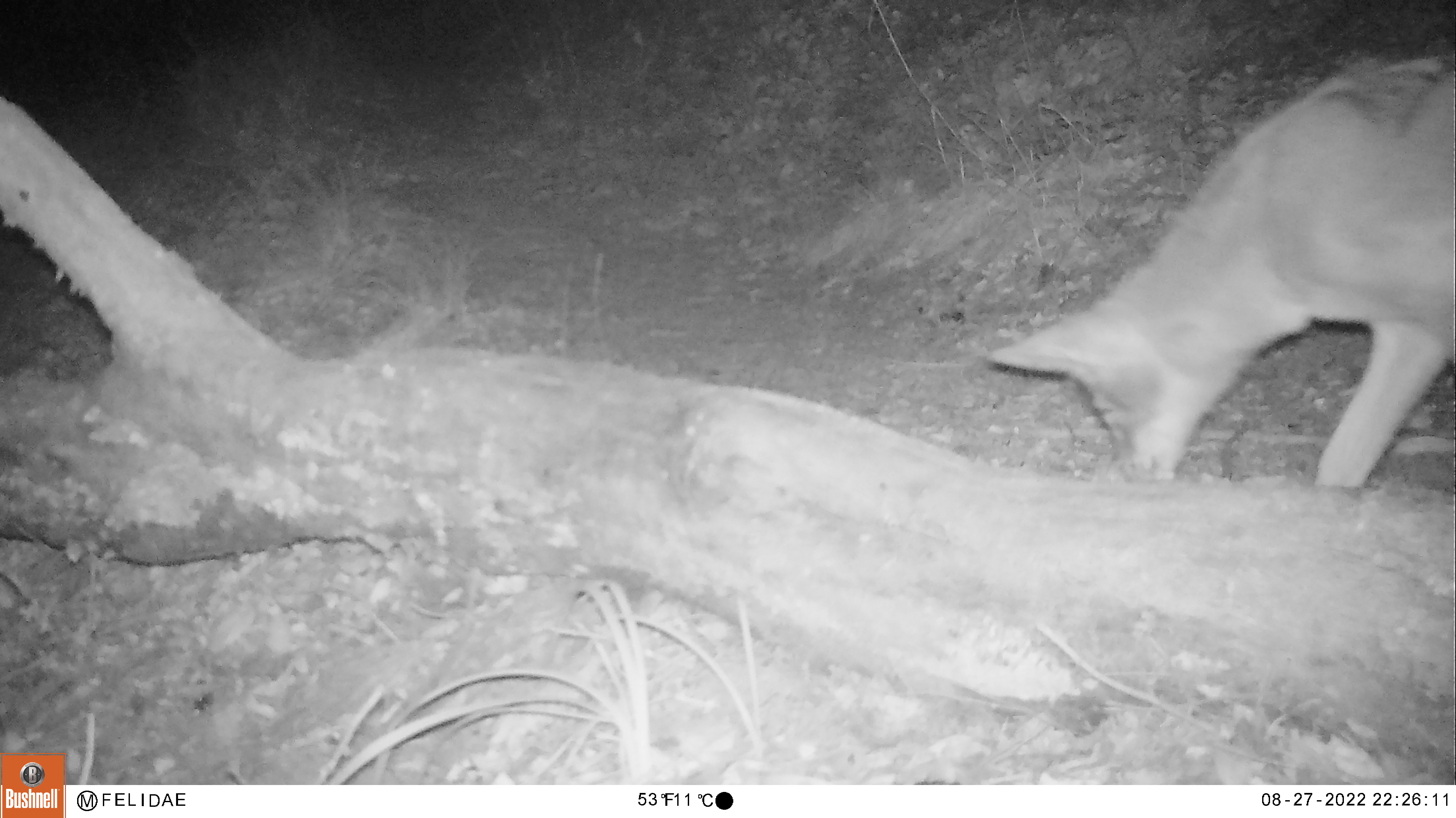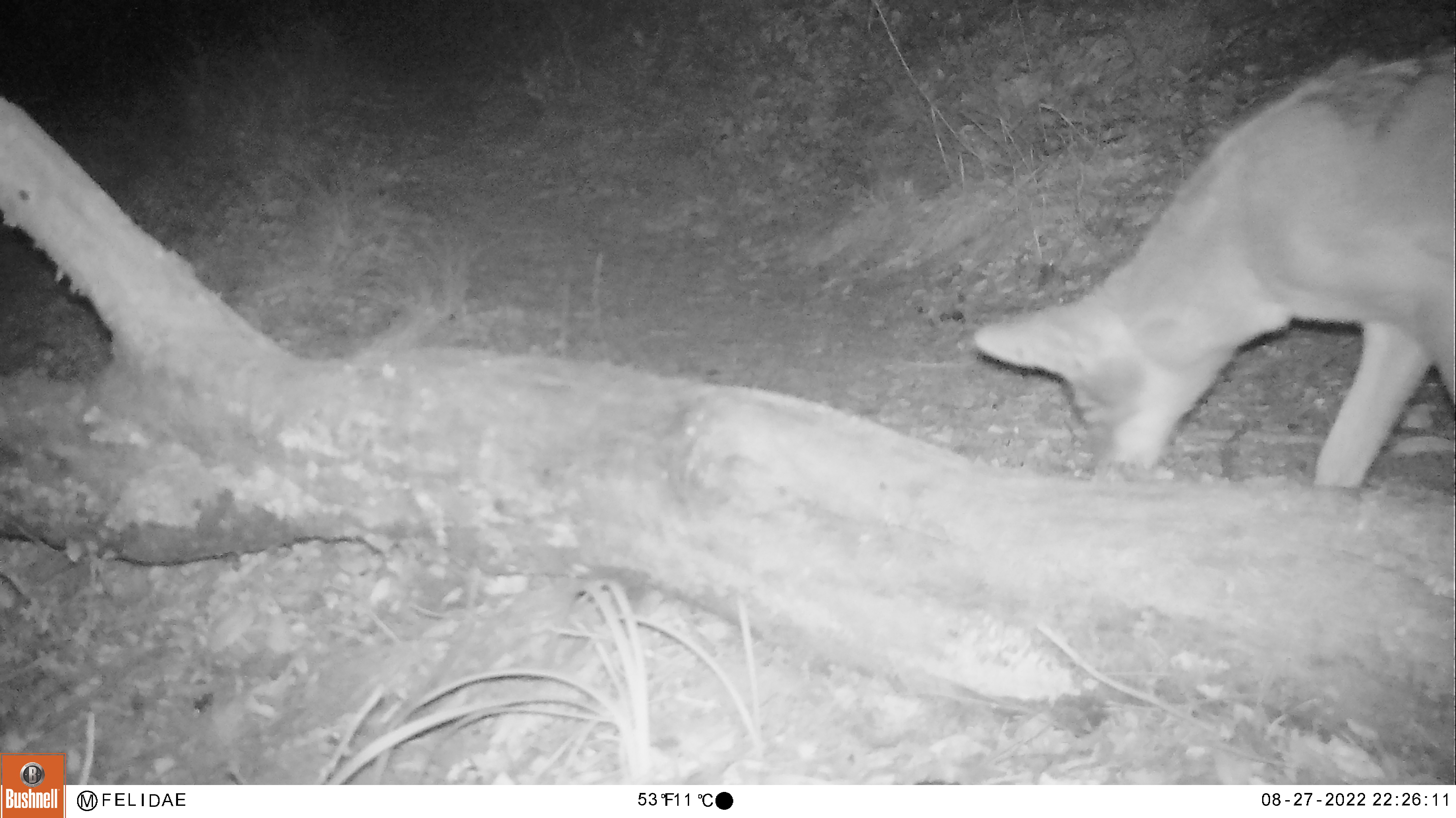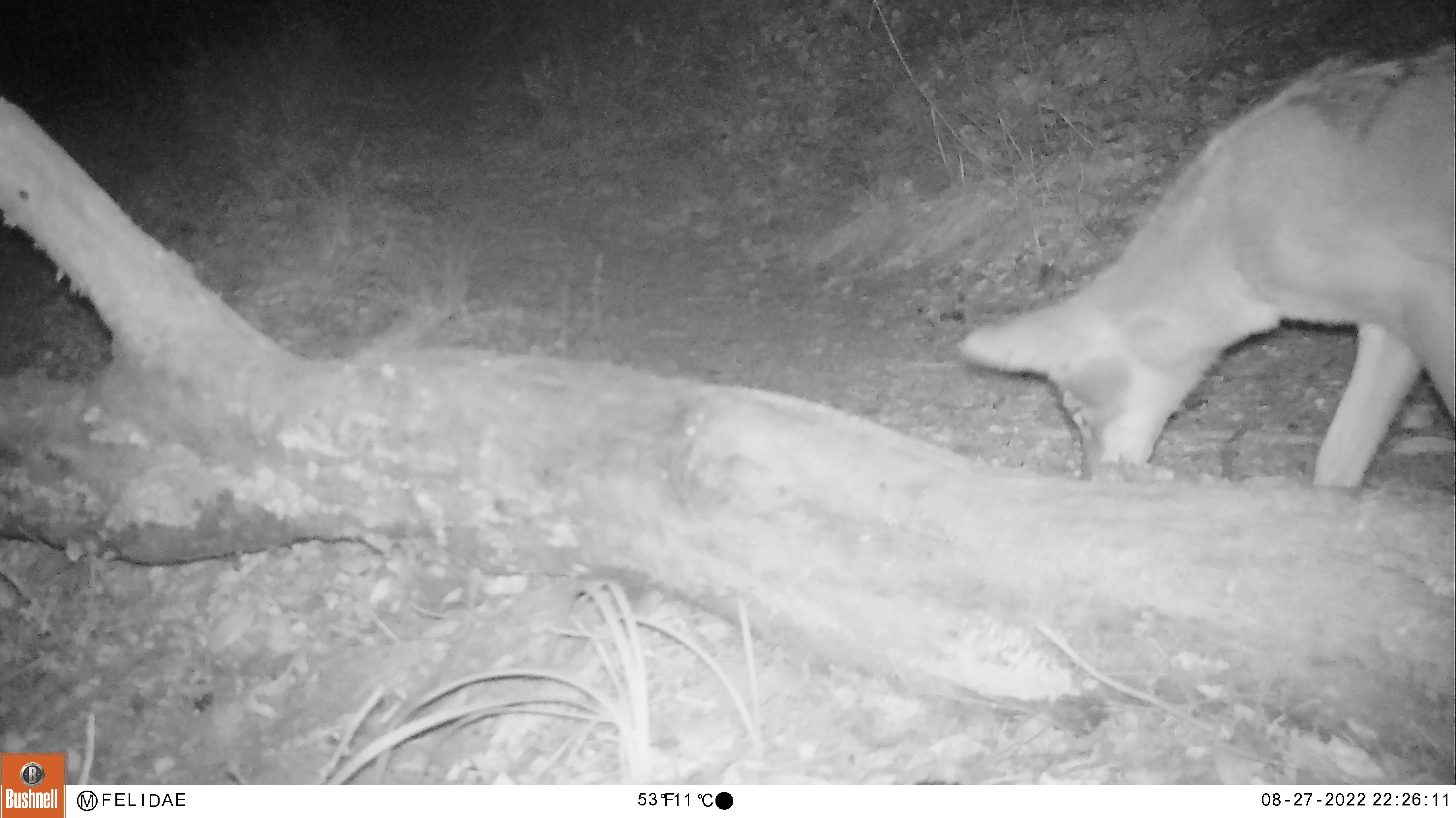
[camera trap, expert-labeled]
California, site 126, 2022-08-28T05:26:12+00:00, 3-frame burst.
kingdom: Animalia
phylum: Chordata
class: Mammalia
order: Carnivora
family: Canidae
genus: Urocyon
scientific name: Urocyon cinereoargenteus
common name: gray fox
Gray fox (Urocyon cinereoargenteus).